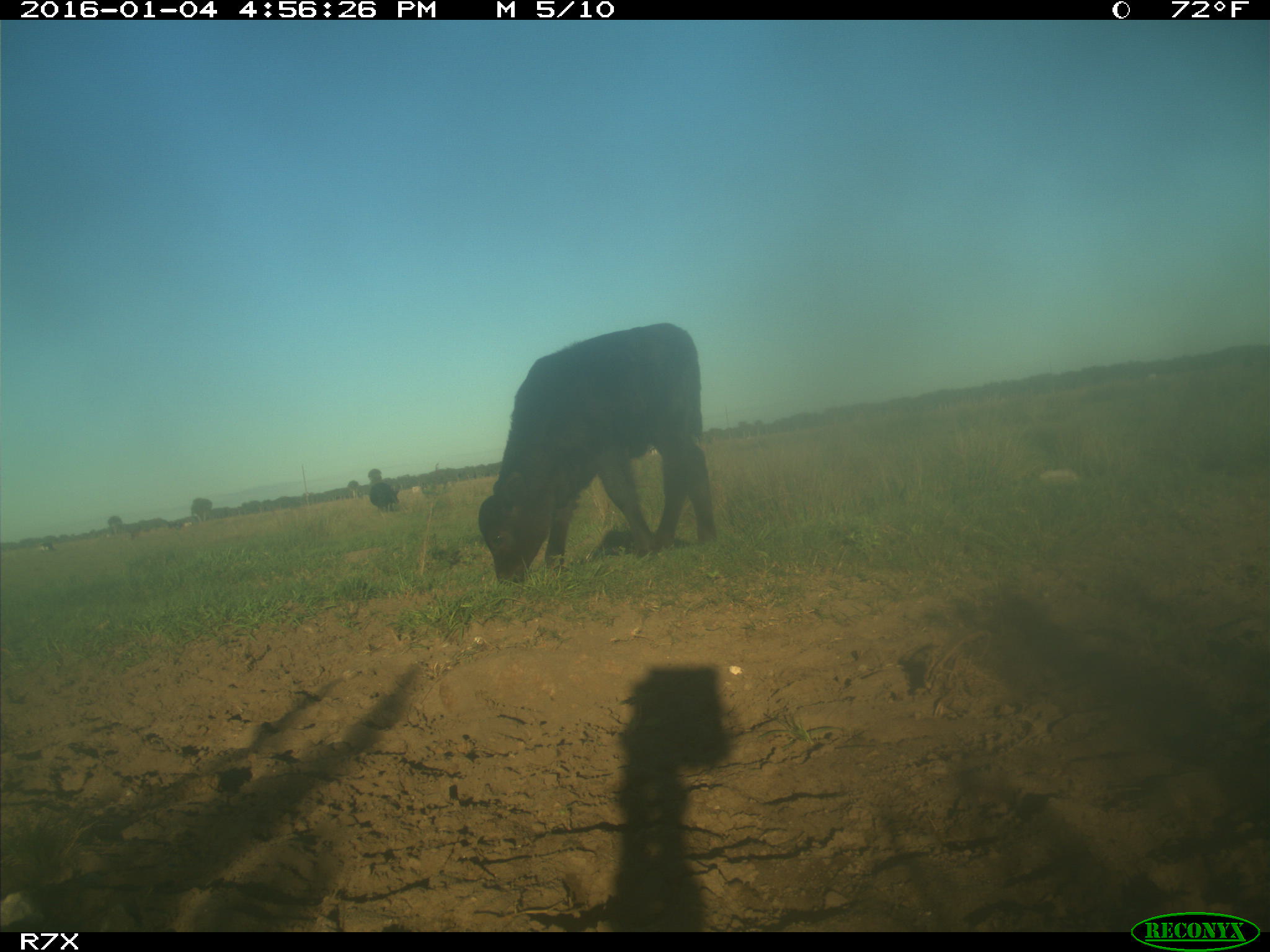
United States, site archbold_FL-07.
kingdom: Animalia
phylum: Chordata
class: Mammalia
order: Artiodactyla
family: Bovidae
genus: Bos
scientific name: Bos taurus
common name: domestic cow